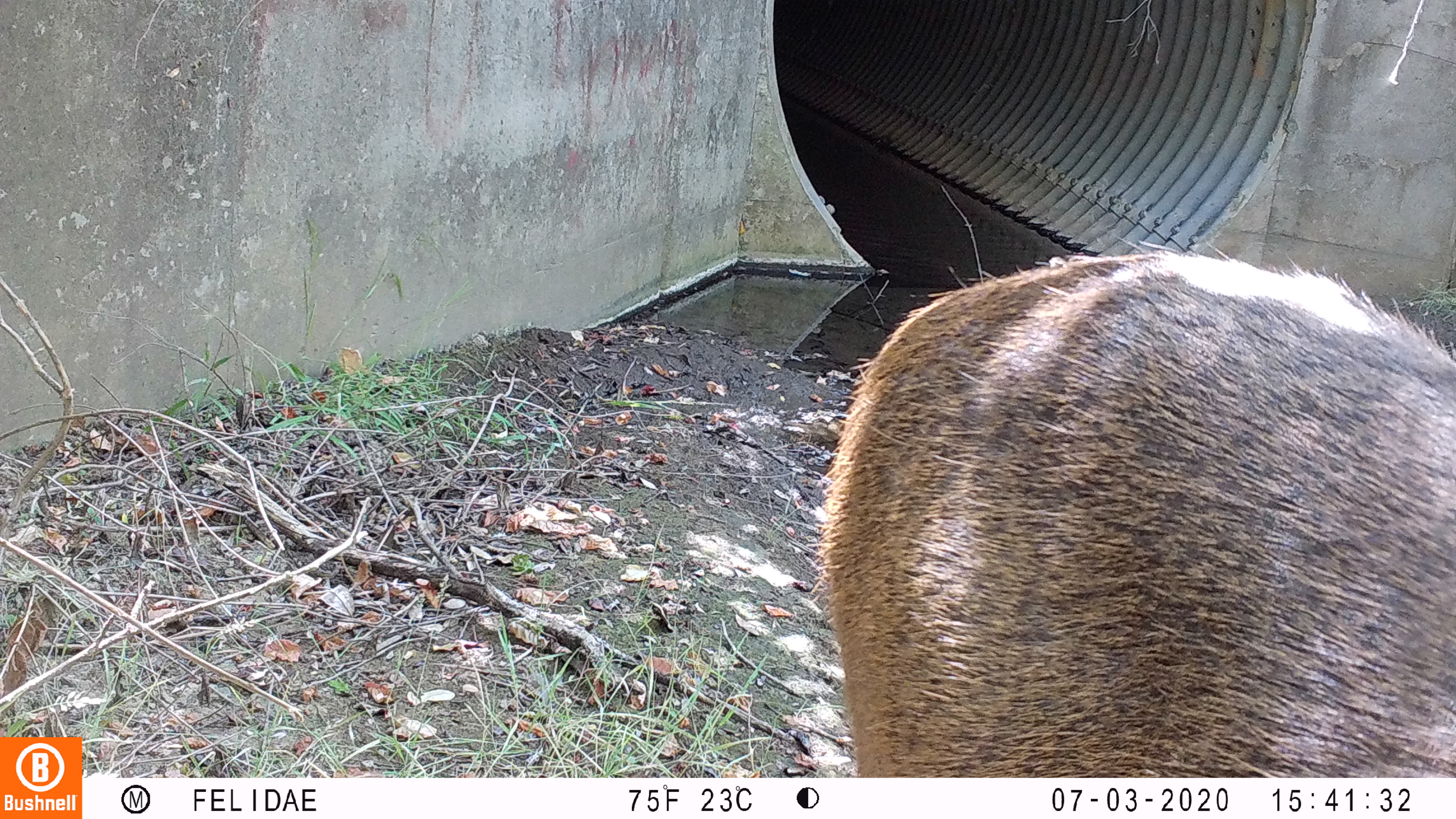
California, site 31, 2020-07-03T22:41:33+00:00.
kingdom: Animalia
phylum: Chordata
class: Mammalia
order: Artiodactyla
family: Cervidae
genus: Odocoileus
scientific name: Odocoileus hemionus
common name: mule deer